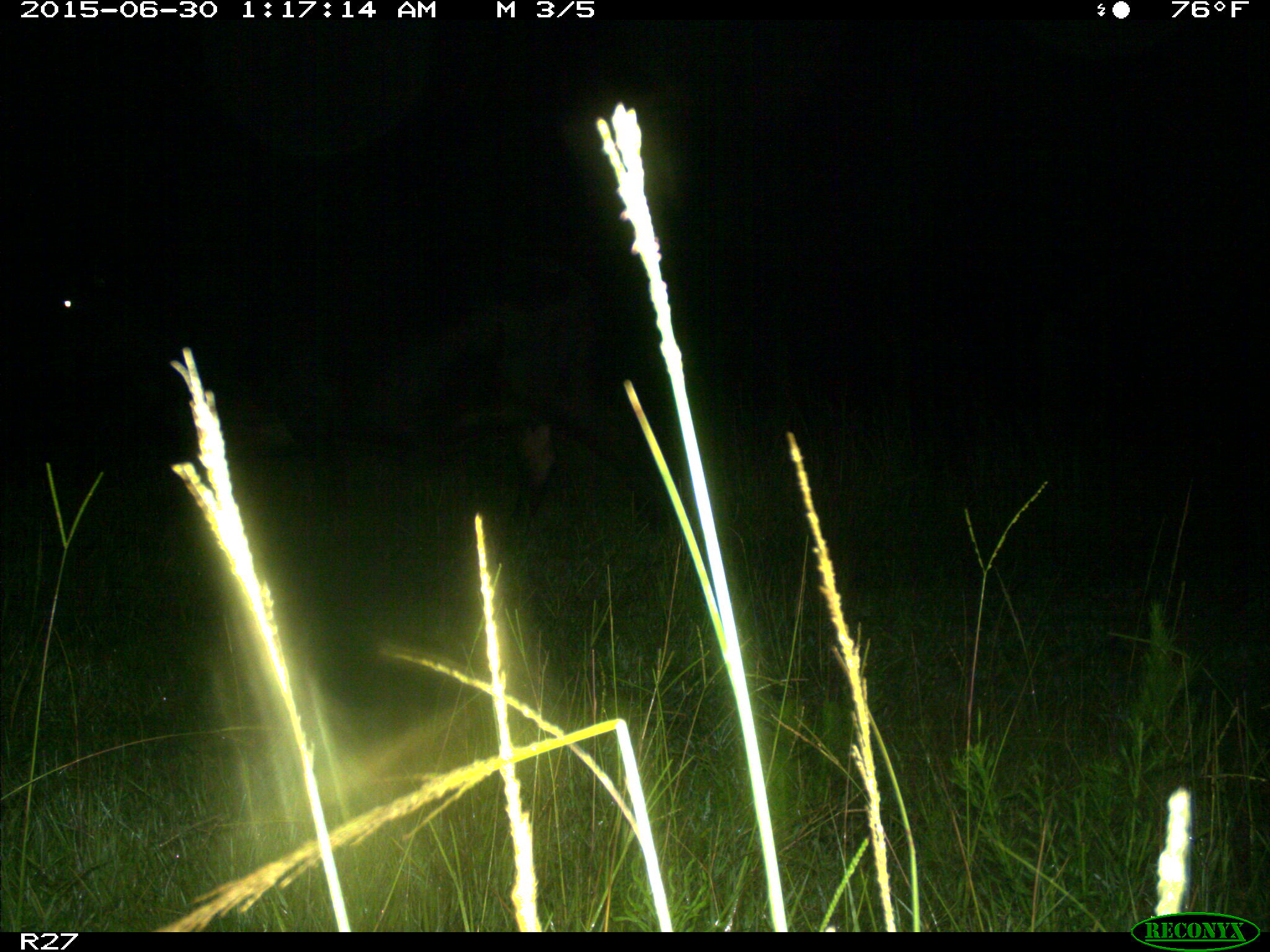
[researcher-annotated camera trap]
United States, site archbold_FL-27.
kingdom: Animalia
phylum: Chordata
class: Mammalia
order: Artiodactyla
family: Bovidae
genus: Bos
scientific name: Bos taurus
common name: domestic cow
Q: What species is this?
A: Bos taurus (domestic cow).